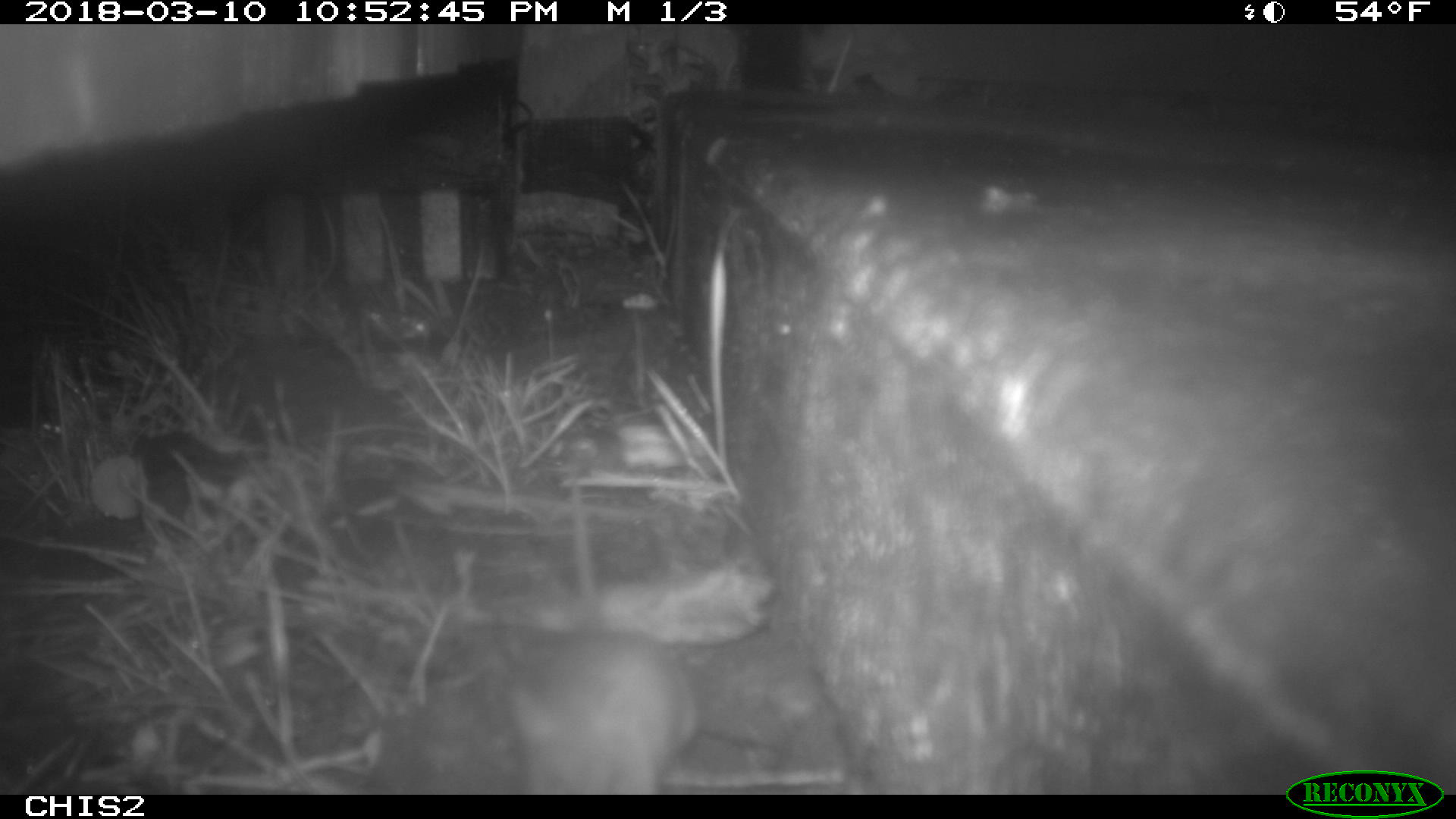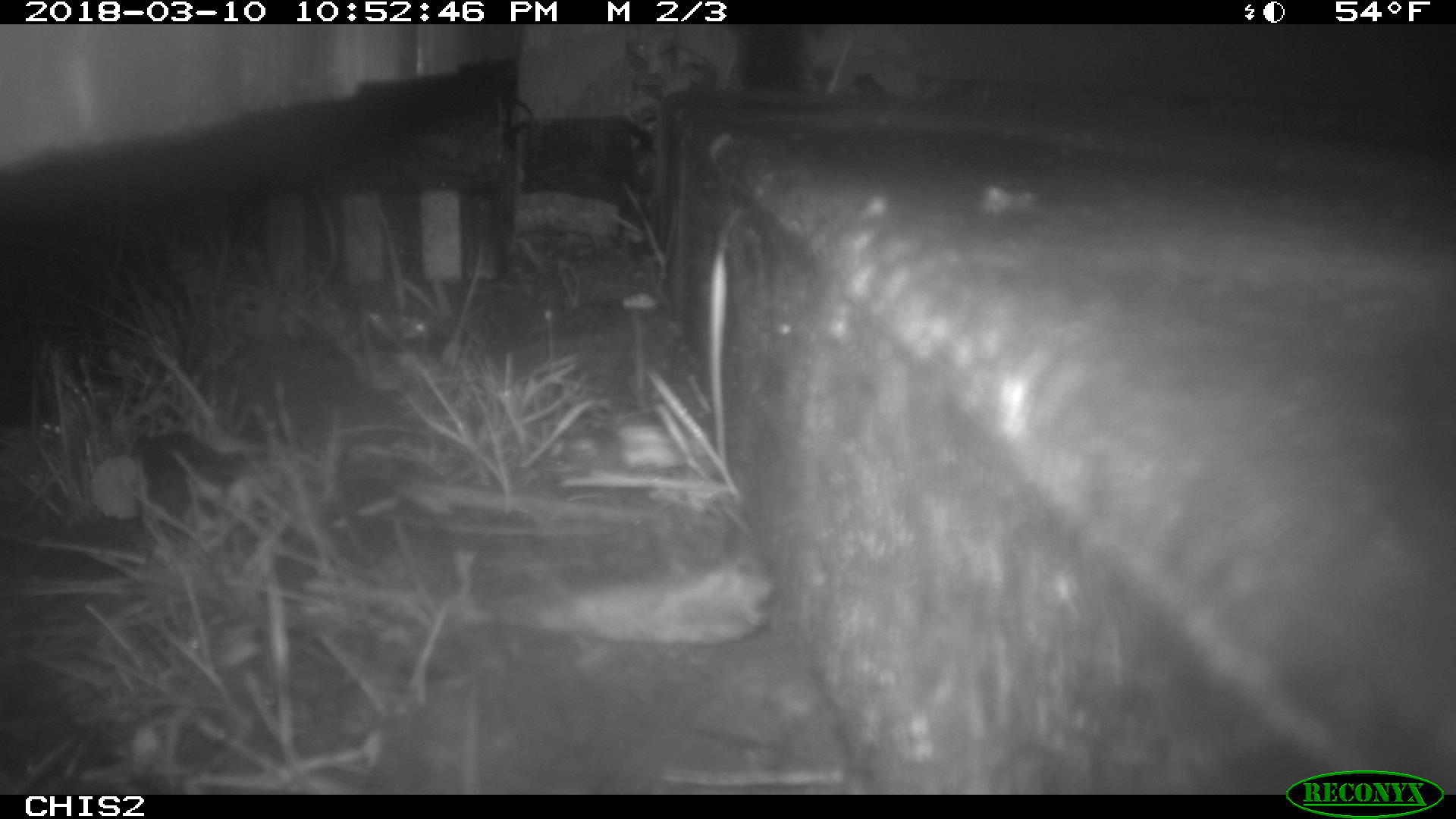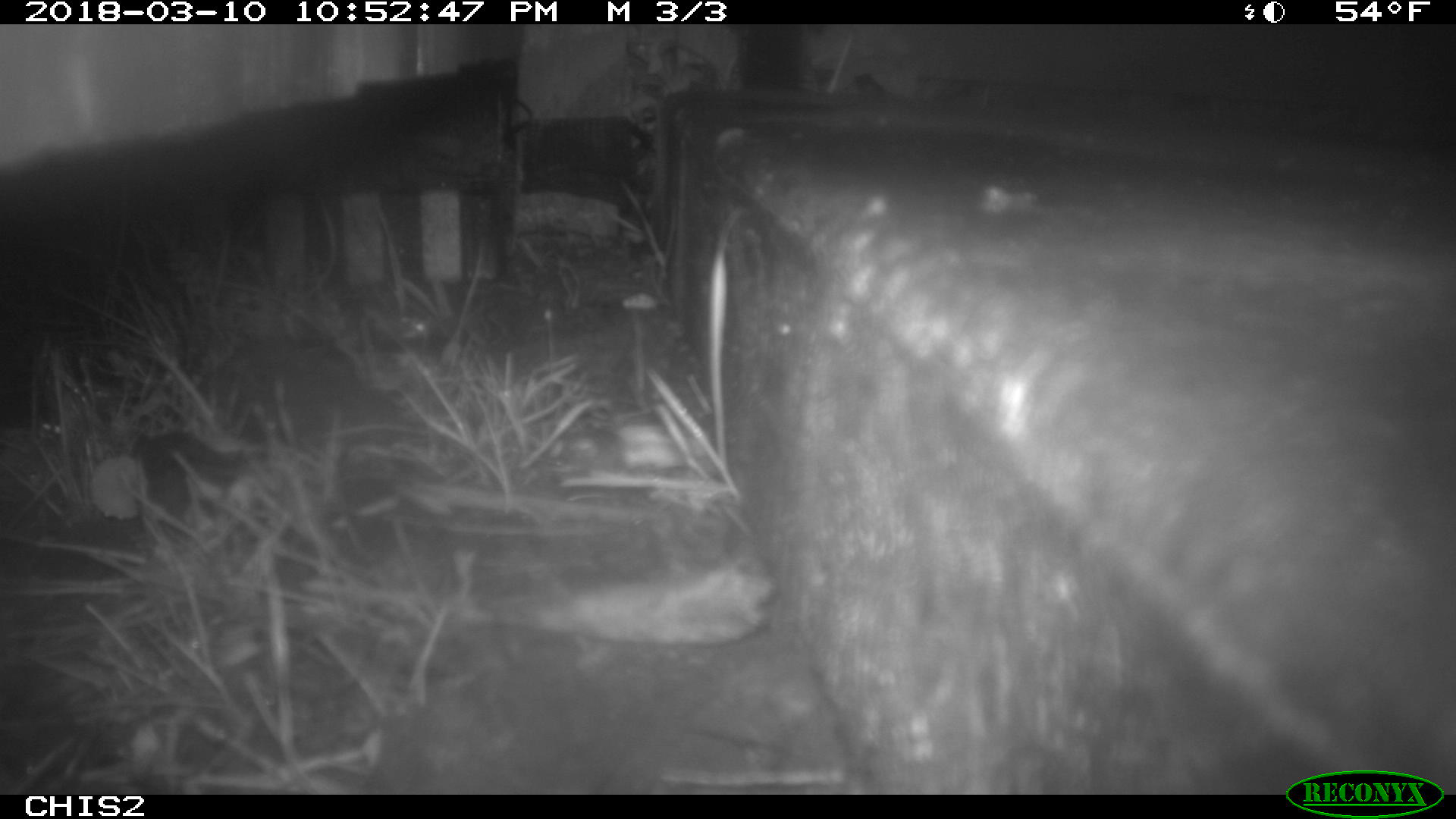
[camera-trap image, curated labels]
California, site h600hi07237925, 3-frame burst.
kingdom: Animalia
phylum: Chordata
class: Mammalia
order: Rodentia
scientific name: Rodentia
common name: rodent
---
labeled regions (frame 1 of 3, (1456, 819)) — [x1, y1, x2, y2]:
rodent: [510, 477, 701, 793]